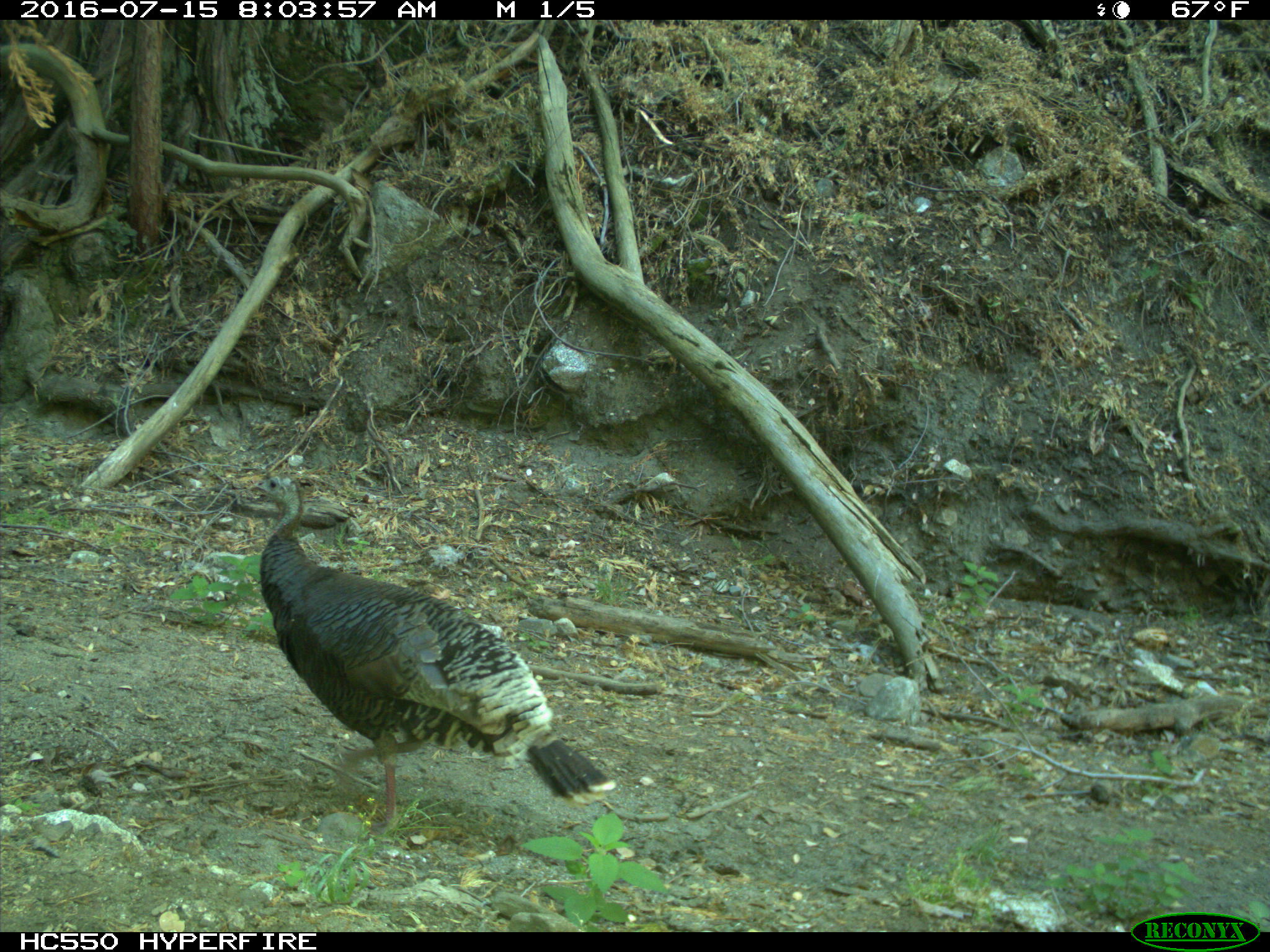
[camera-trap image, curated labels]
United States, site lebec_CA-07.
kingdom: Animalia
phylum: Chordata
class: Aves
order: Galliformes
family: Phasianidae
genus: Meleagris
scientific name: Meleagris gallopavo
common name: wild turkey